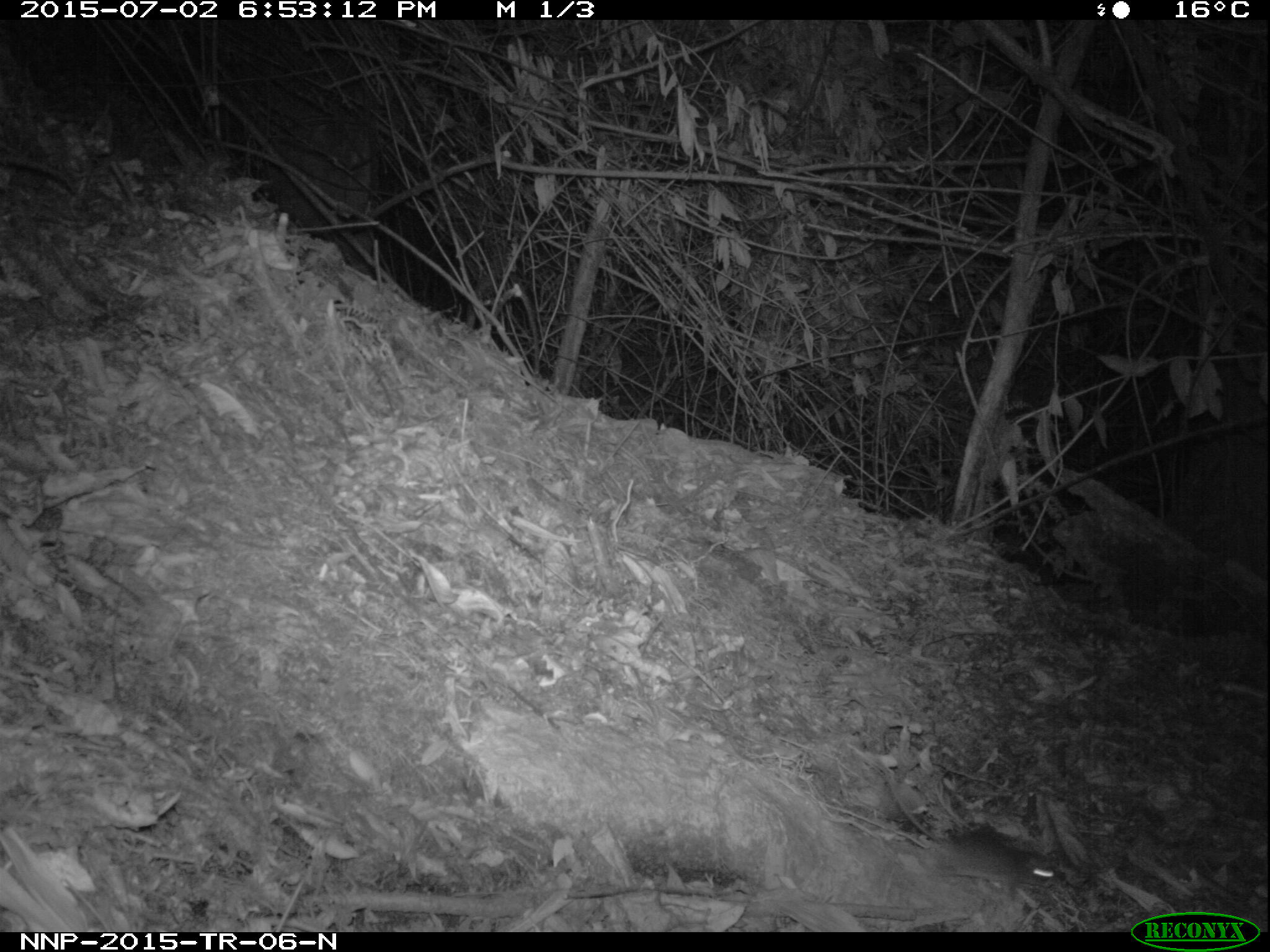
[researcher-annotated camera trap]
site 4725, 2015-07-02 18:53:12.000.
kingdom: Animalia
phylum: Chordata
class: Mammalia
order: Rodentia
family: Nesomyidae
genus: Cricetomys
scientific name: Cricetomys gambianus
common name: african giant pouched rat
Cricetomys gambianus (african giant pouched rat), count 1.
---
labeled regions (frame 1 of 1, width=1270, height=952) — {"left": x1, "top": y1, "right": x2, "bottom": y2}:
cricetomys gambianus: {"left": 872, "top": 753, "right": 1068, "bottom": 901}